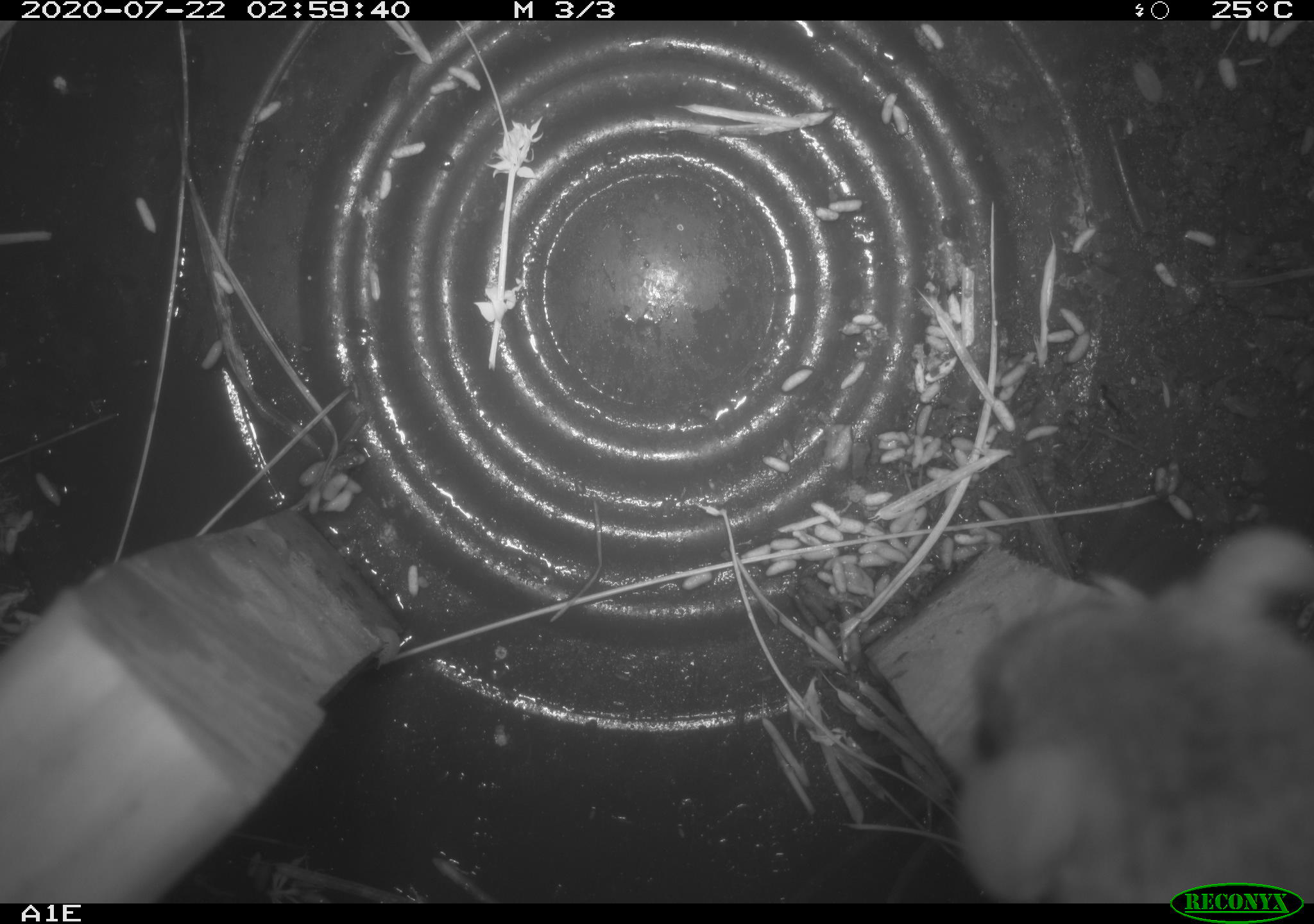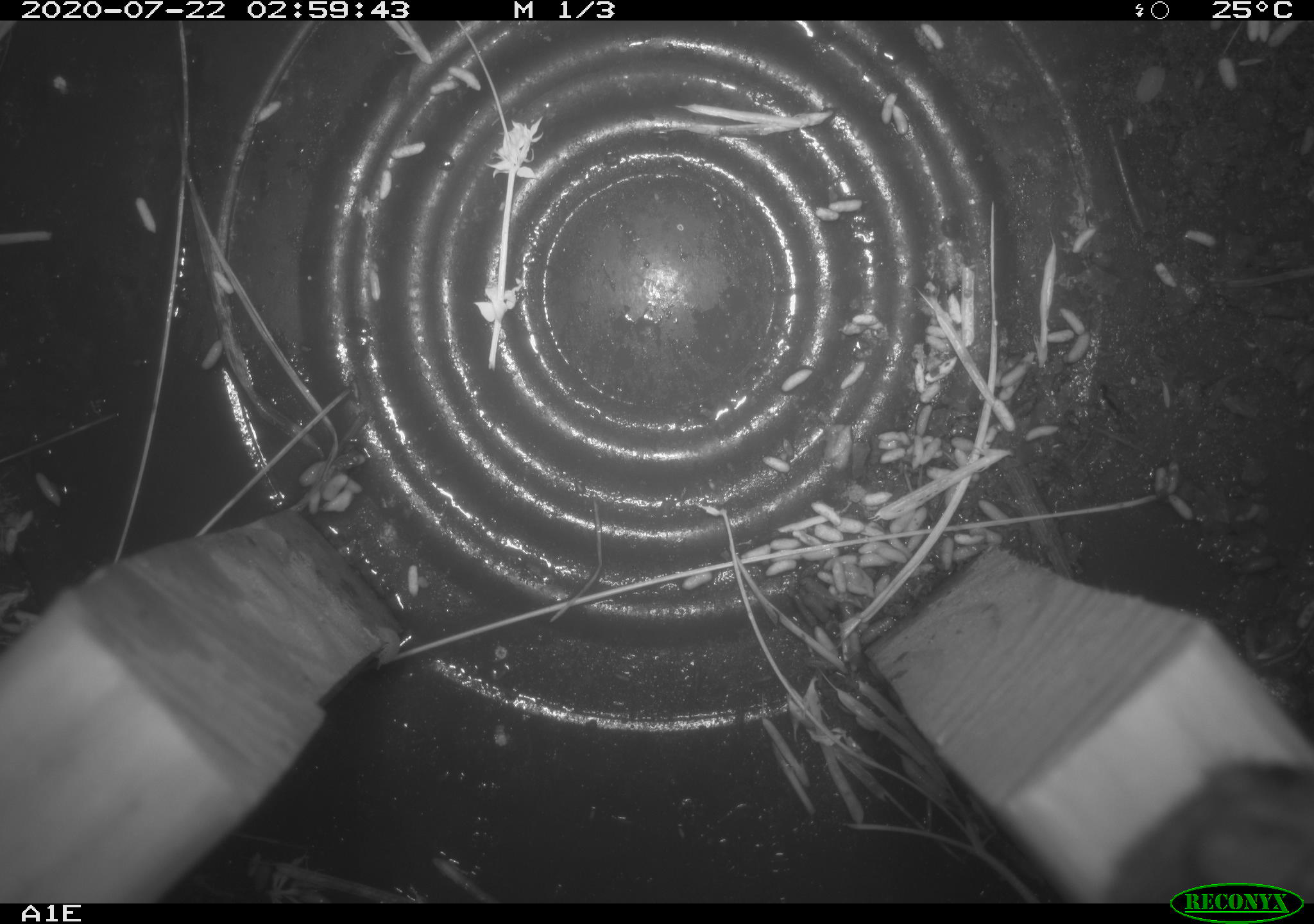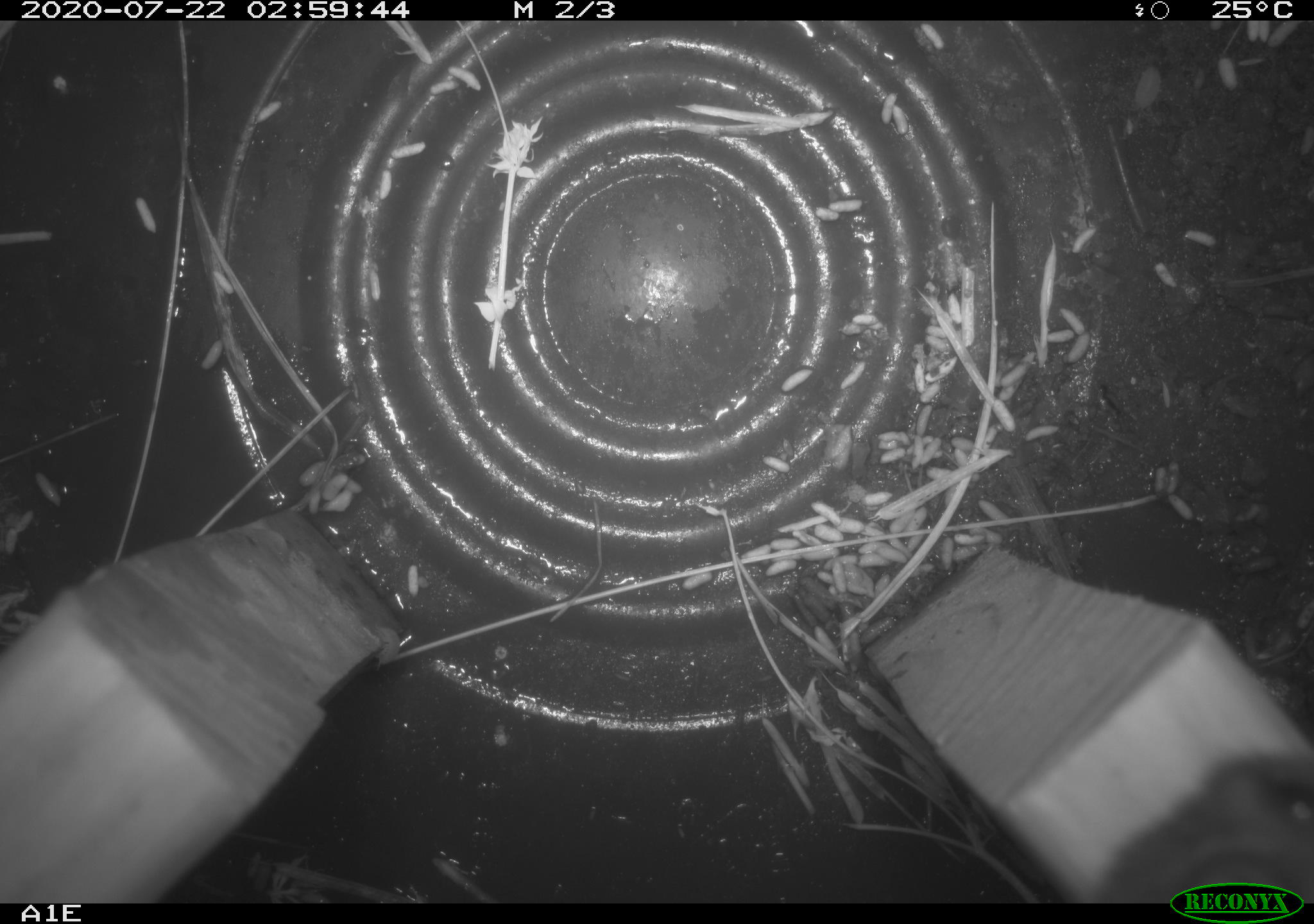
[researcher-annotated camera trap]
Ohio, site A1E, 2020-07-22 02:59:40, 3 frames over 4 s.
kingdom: Animalia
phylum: Chordata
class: Mammalia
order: Rodentia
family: Cricetidae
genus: Peromyscus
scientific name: Peromyscus leucopus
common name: white-footed mouse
White-footed mouse (Peromyscus leucopus).